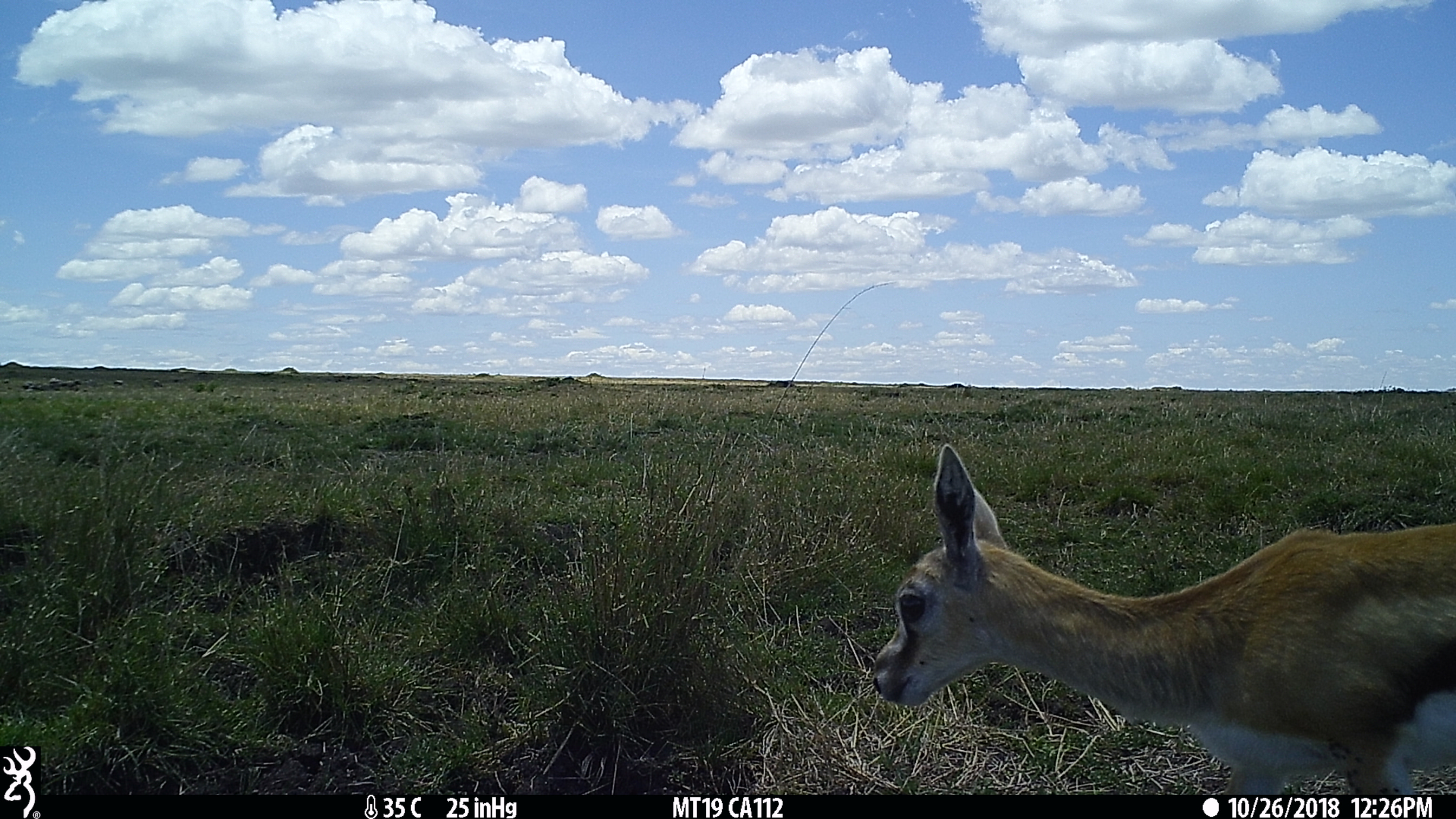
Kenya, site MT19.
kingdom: Animalia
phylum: Chordata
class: Mammalia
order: Artiodactyla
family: Bovidae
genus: Eudorcas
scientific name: Eudorcas thomsonii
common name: thomon's gazelle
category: gazelle thomsons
Gazelle thomsons (thomon's gazelle) (Eudorcas thomsonii).